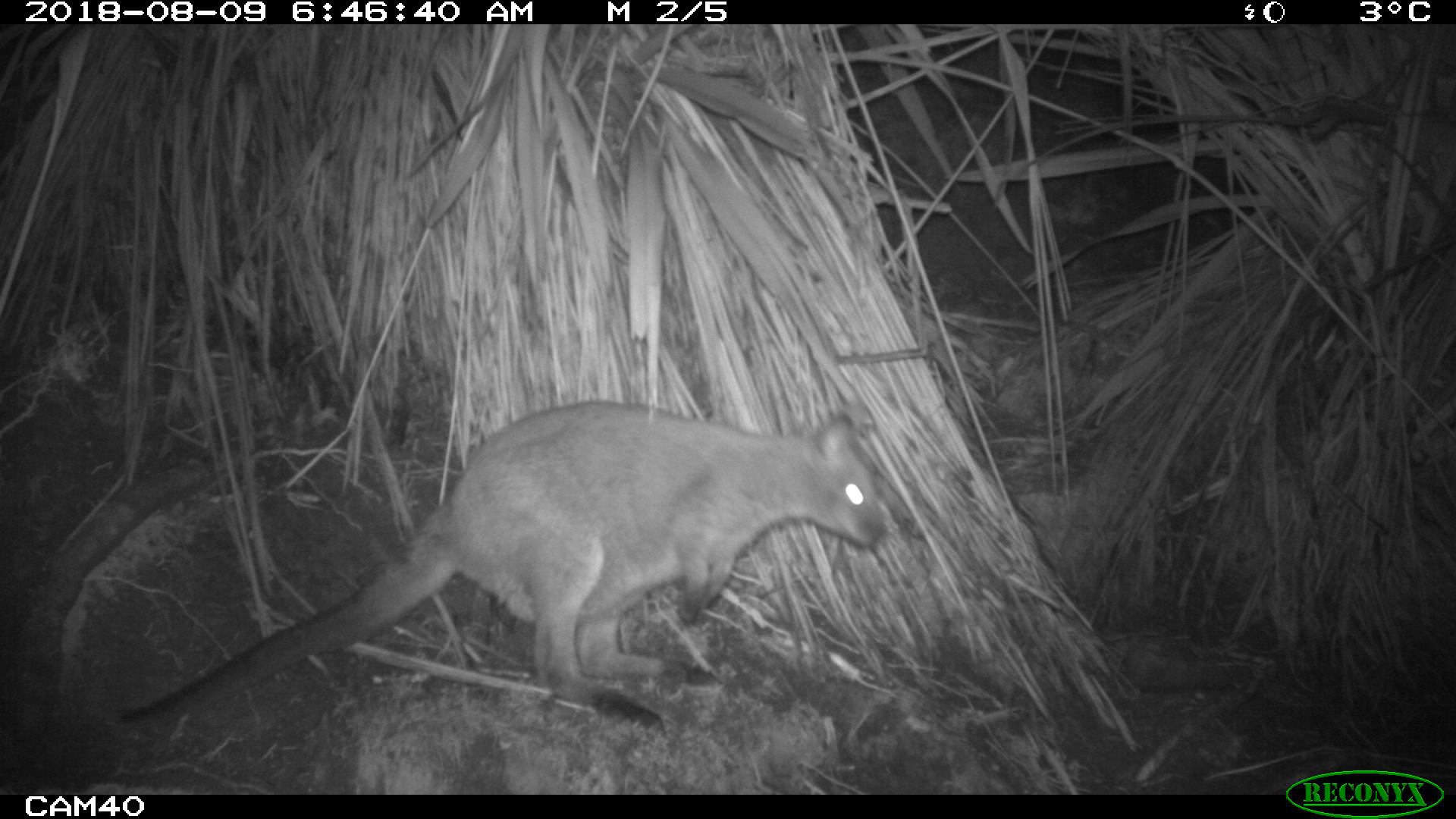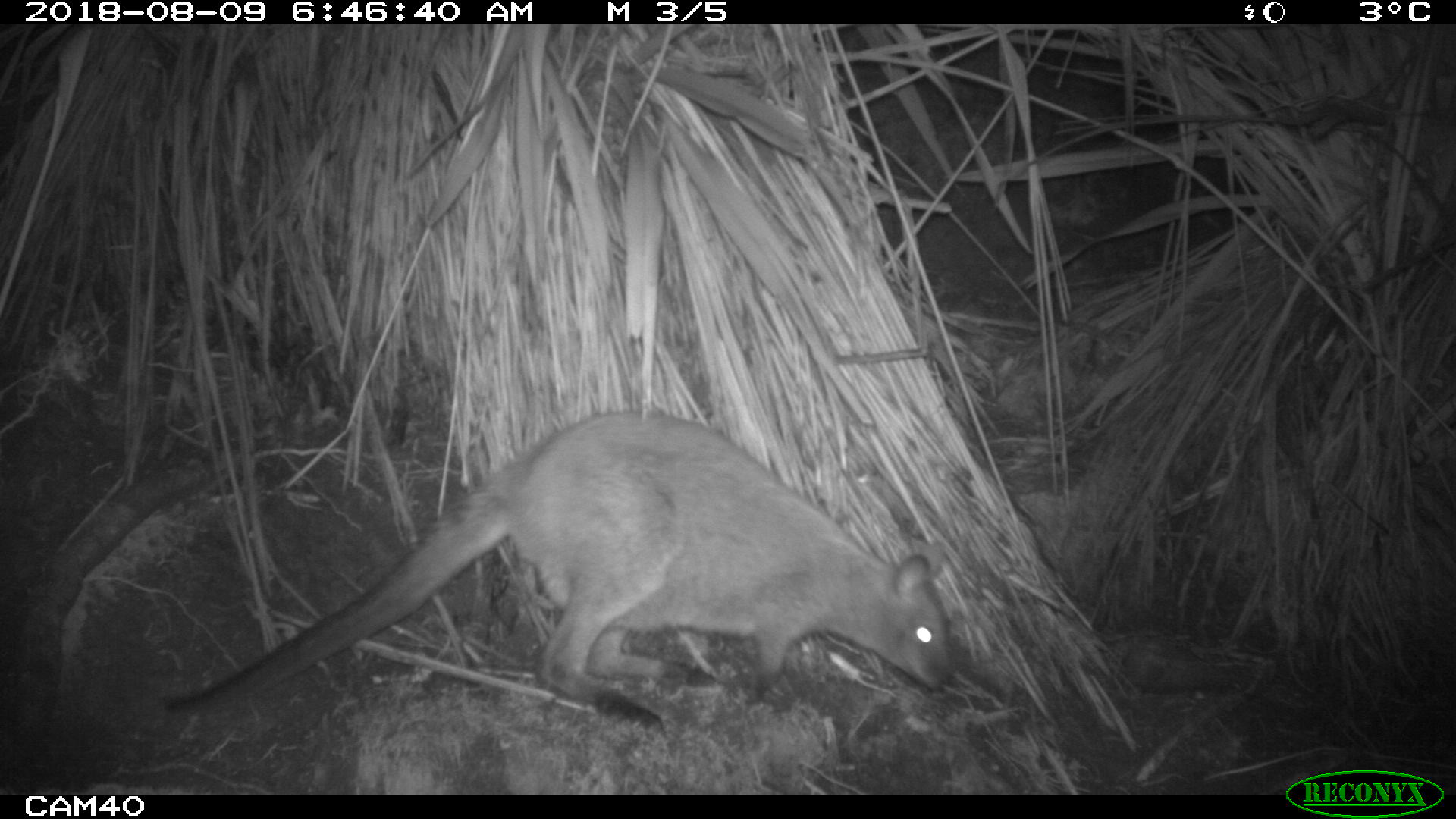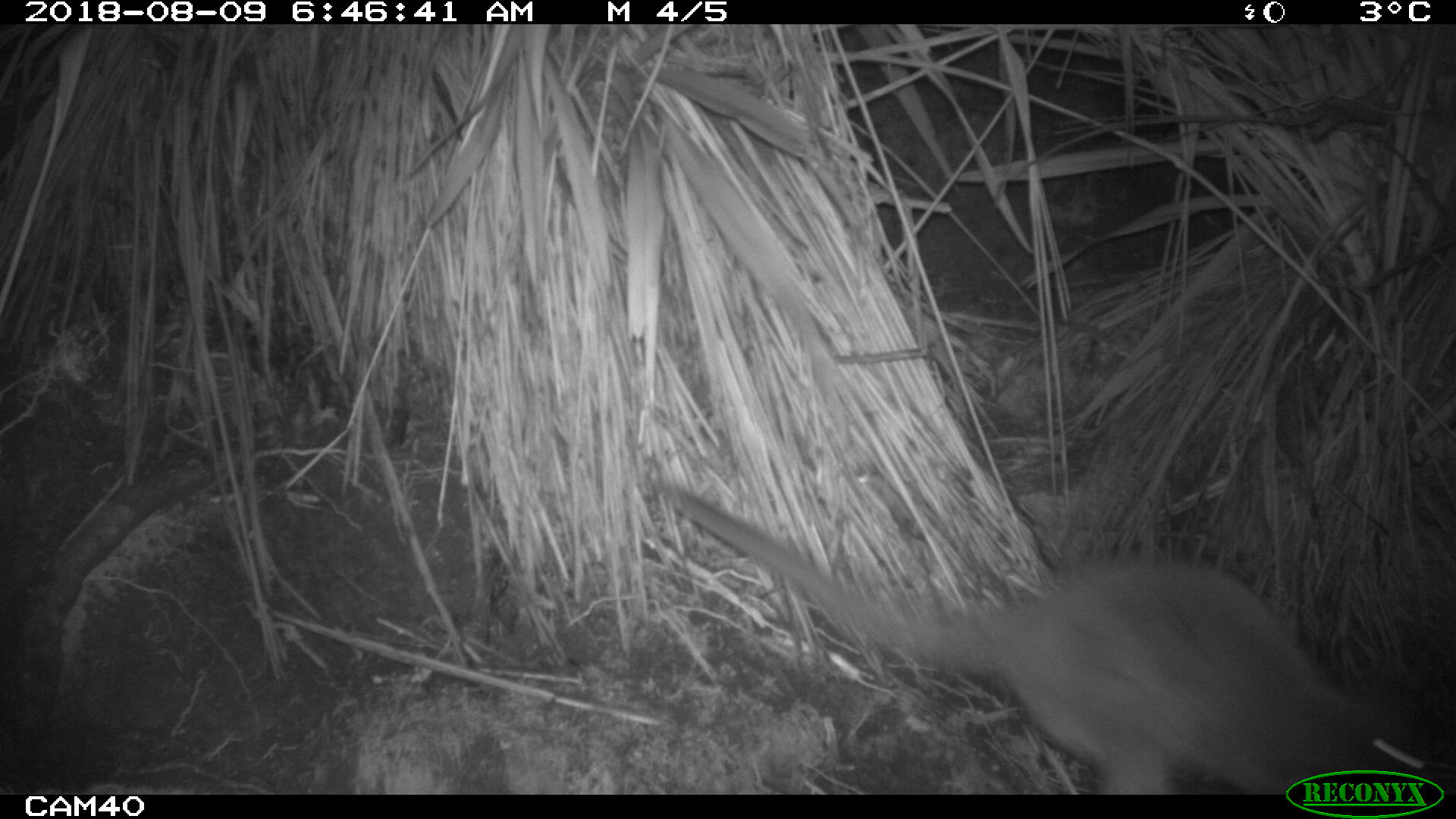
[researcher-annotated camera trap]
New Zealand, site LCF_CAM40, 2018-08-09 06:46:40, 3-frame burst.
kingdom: Animalia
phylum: Chordata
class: Mammalia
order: Diprotodontia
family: Macropodidae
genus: Notamacropus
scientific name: Notamacropus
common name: wallaby